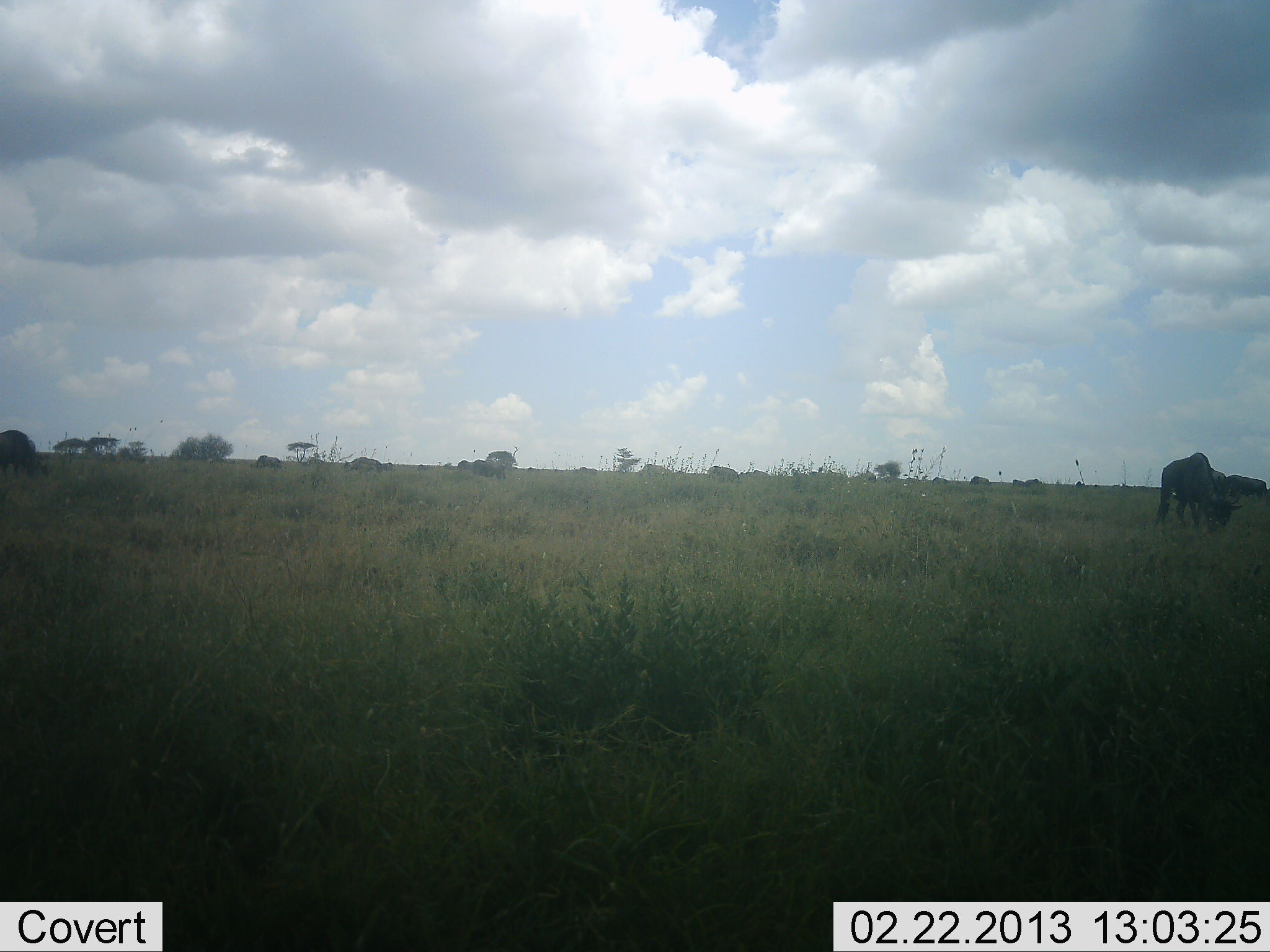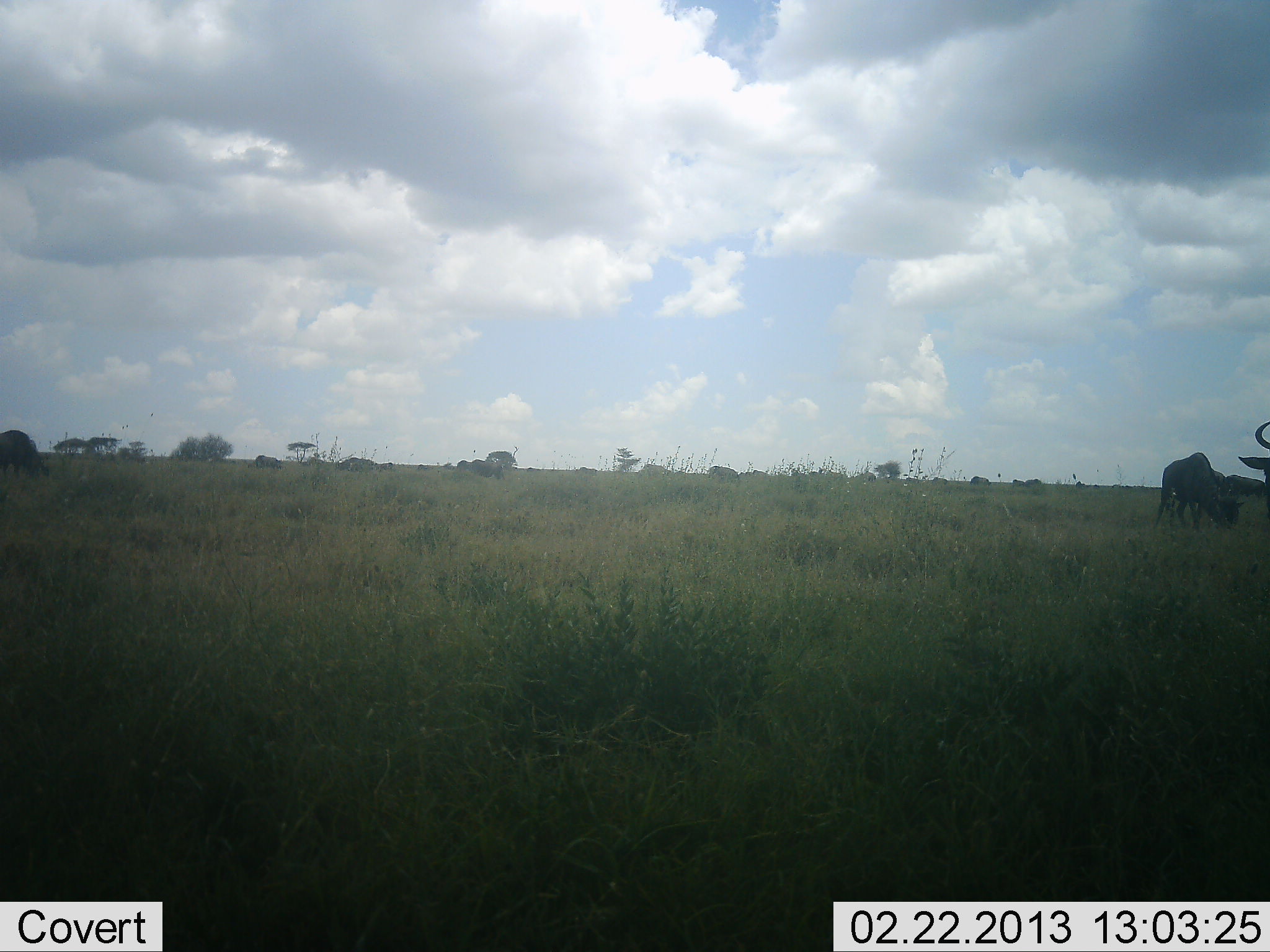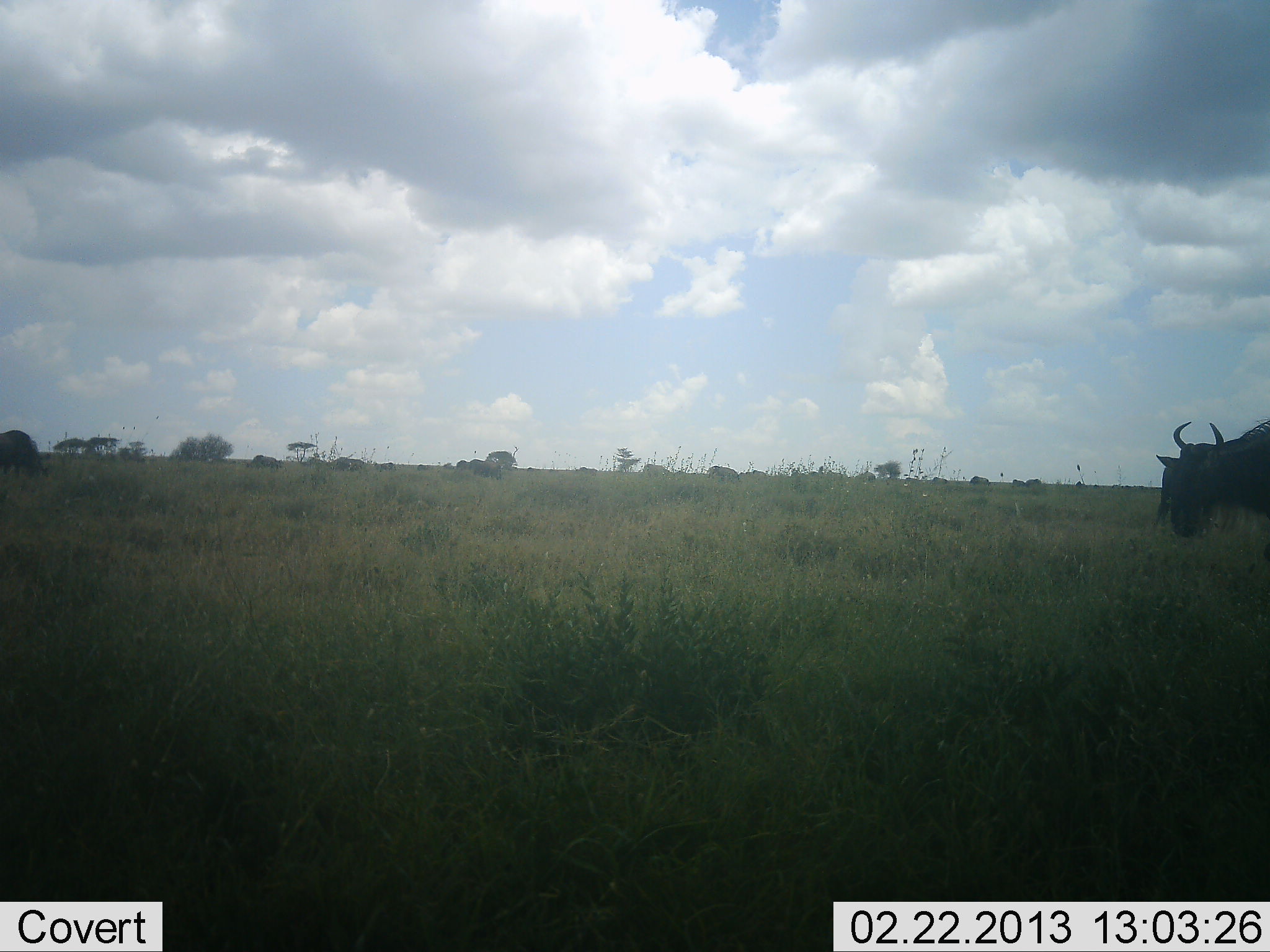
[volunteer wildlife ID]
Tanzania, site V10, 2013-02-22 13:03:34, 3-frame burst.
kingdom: Animalia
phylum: Chordata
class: Mammalia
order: Artiodactyla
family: Bovidae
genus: Connochaetes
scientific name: Connochaetes taurinus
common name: blue wildebeest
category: wildebeest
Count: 3.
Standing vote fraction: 52%.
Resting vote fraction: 7%.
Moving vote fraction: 74%.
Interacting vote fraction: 0%.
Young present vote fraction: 4%.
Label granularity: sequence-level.